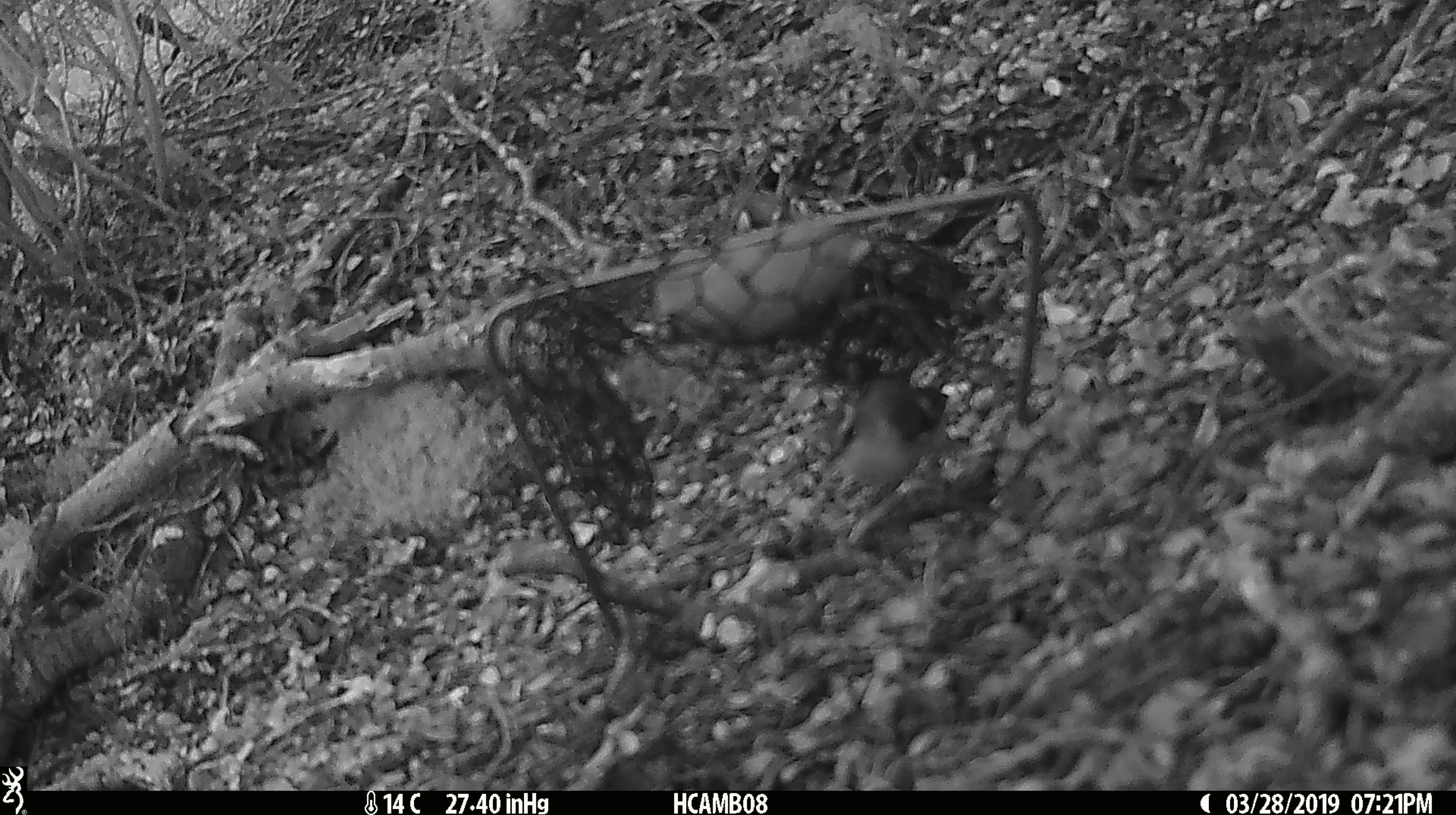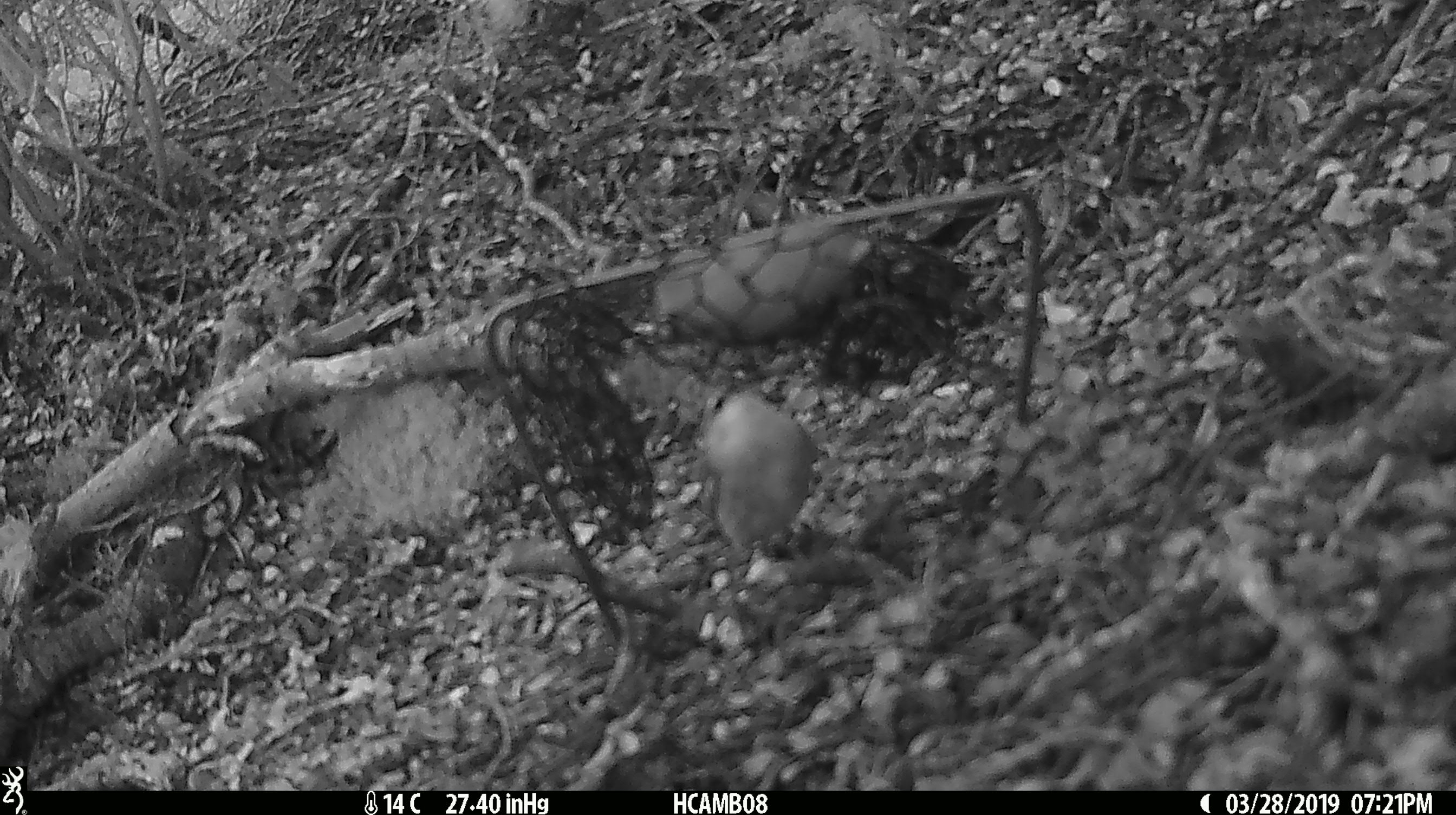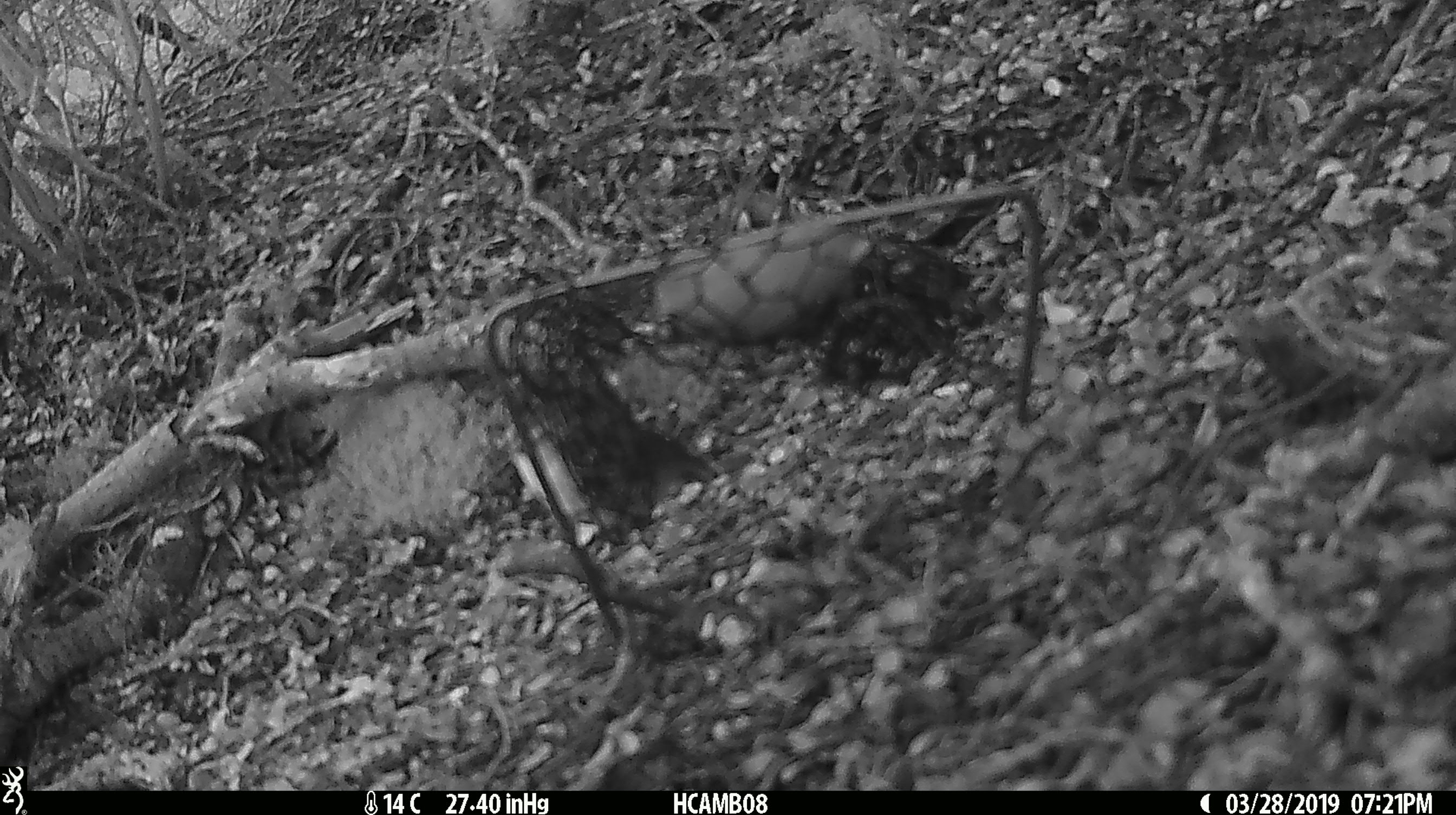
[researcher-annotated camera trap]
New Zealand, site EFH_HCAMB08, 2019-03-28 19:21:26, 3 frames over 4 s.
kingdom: Animalia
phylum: Chordata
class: Aves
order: Passeriformes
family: Acanthisittidae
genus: Acanthisitta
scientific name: Acanthisitta chloris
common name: rifleman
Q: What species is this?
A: Rifleman (Acanthisitta chloris).